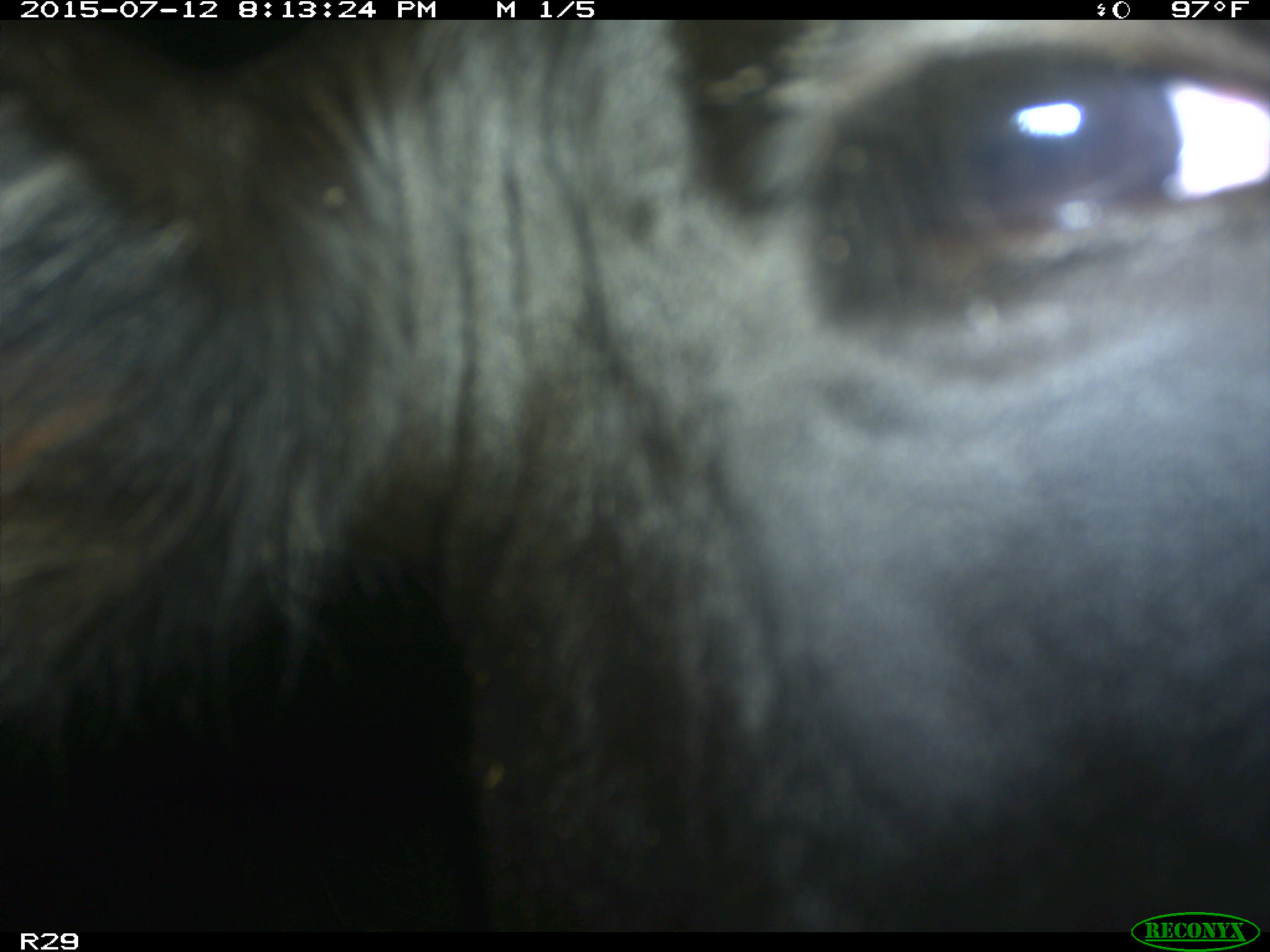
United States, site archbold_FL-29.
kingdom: Animalia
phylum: Chordata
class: Mammalia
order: Artiodactyla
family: Bovidae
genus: Bos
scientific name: Bos taurus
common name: domestic cow